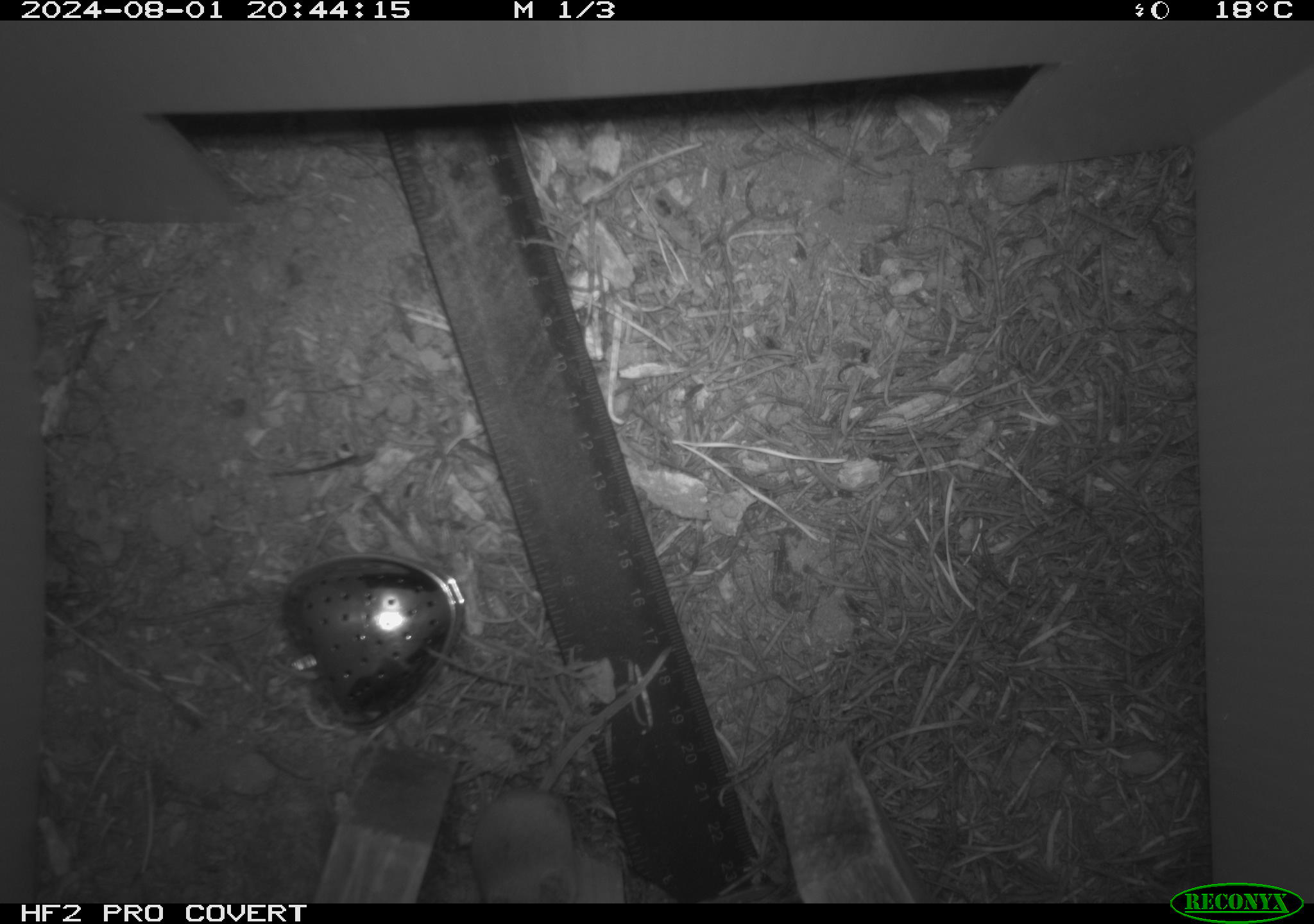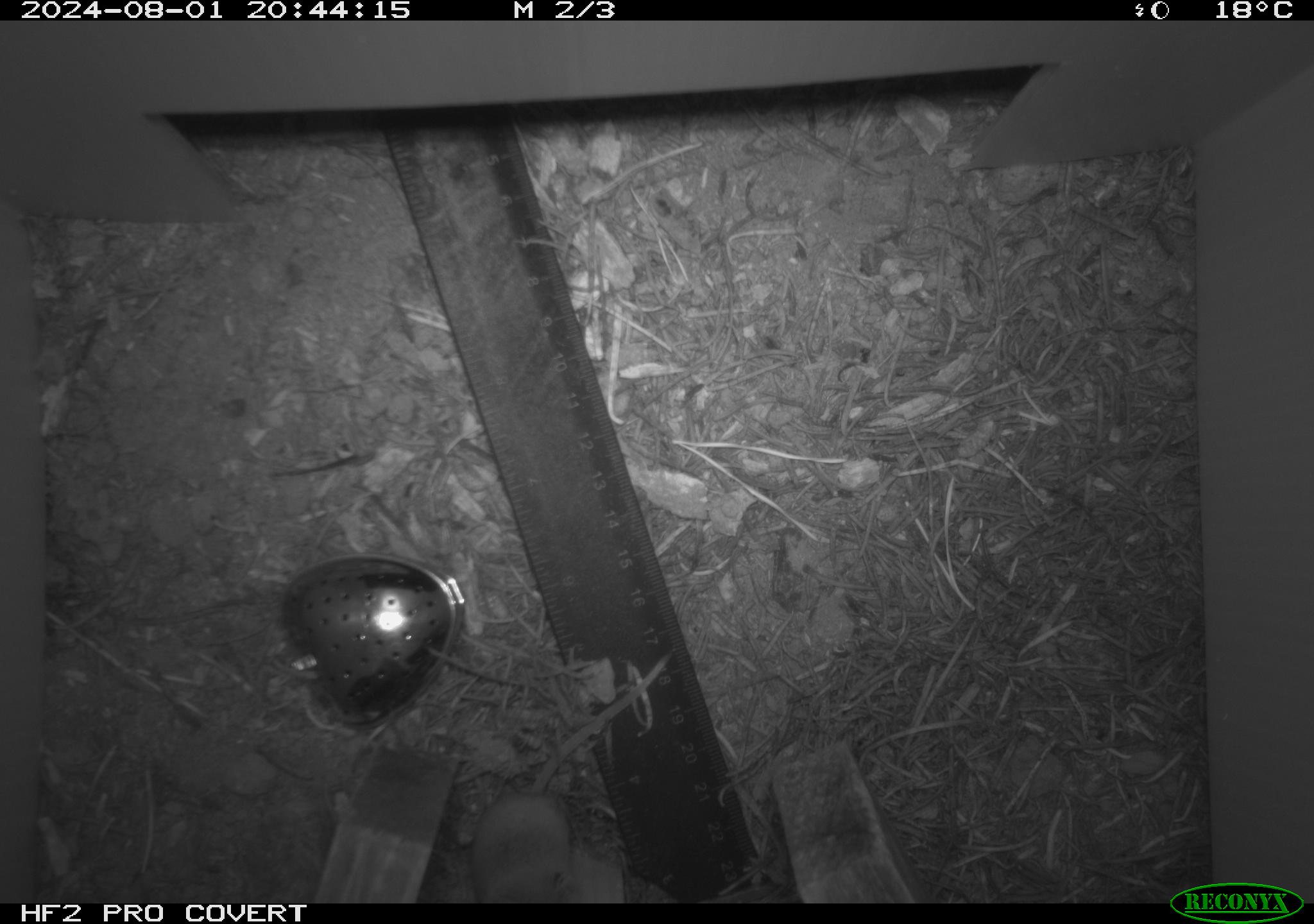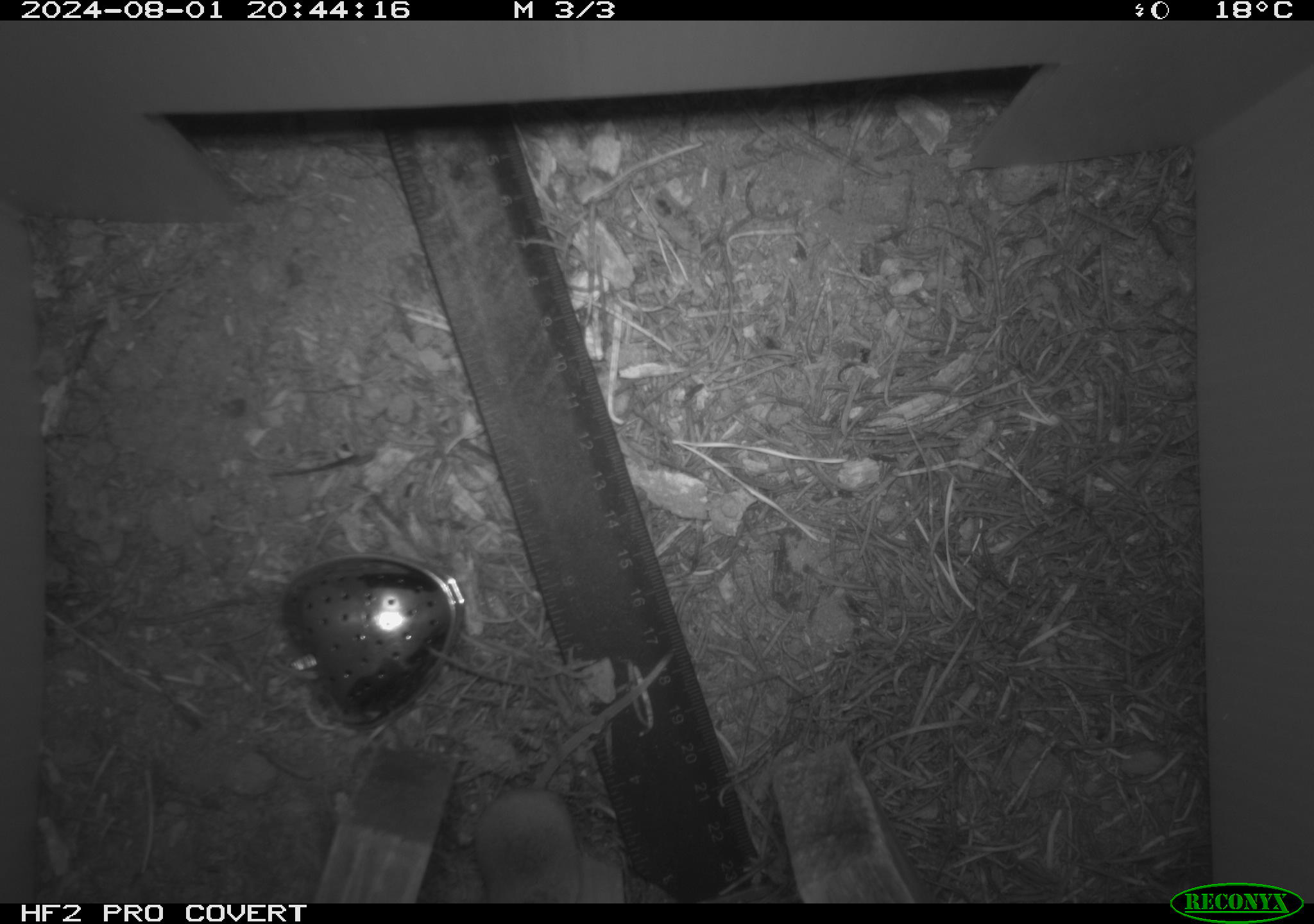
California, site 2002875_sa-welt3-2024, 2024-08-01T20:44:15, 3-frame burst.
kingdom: Animalia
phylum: Chordata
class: Mammalia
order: Eulipotyphla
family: Soricidae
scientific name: Soricidae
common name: shrews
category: soricidae family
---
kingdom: Animalia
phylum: Chordata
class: Mammalia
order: Rodentia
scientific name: Rodentia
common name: rodent